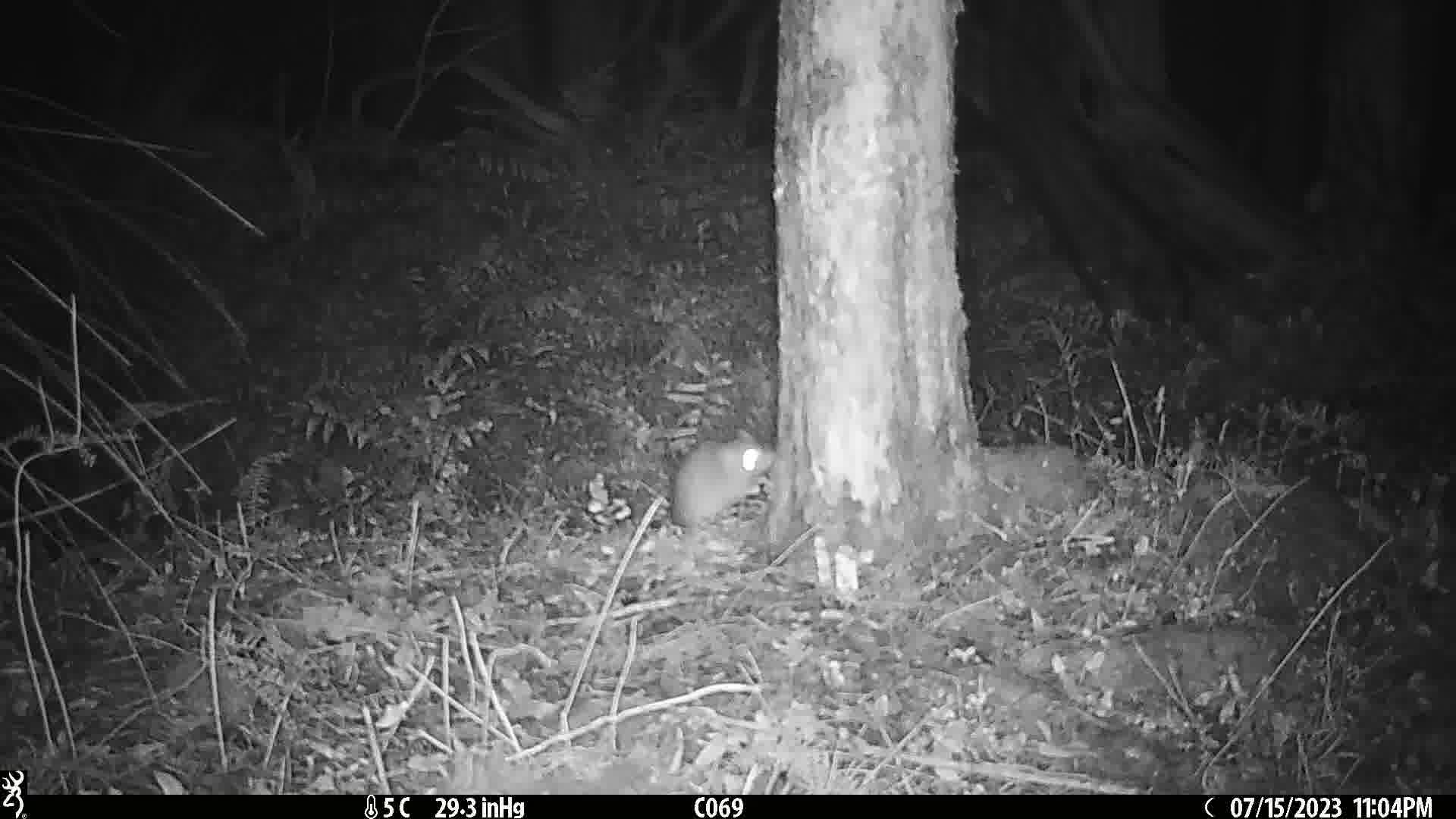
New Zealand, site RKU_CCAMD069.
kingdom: Animalia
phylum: Chordata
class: Mammalia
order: Rodentia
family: Muridae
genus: Rattus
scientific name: Rattus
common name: rat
Rat (Rattus).